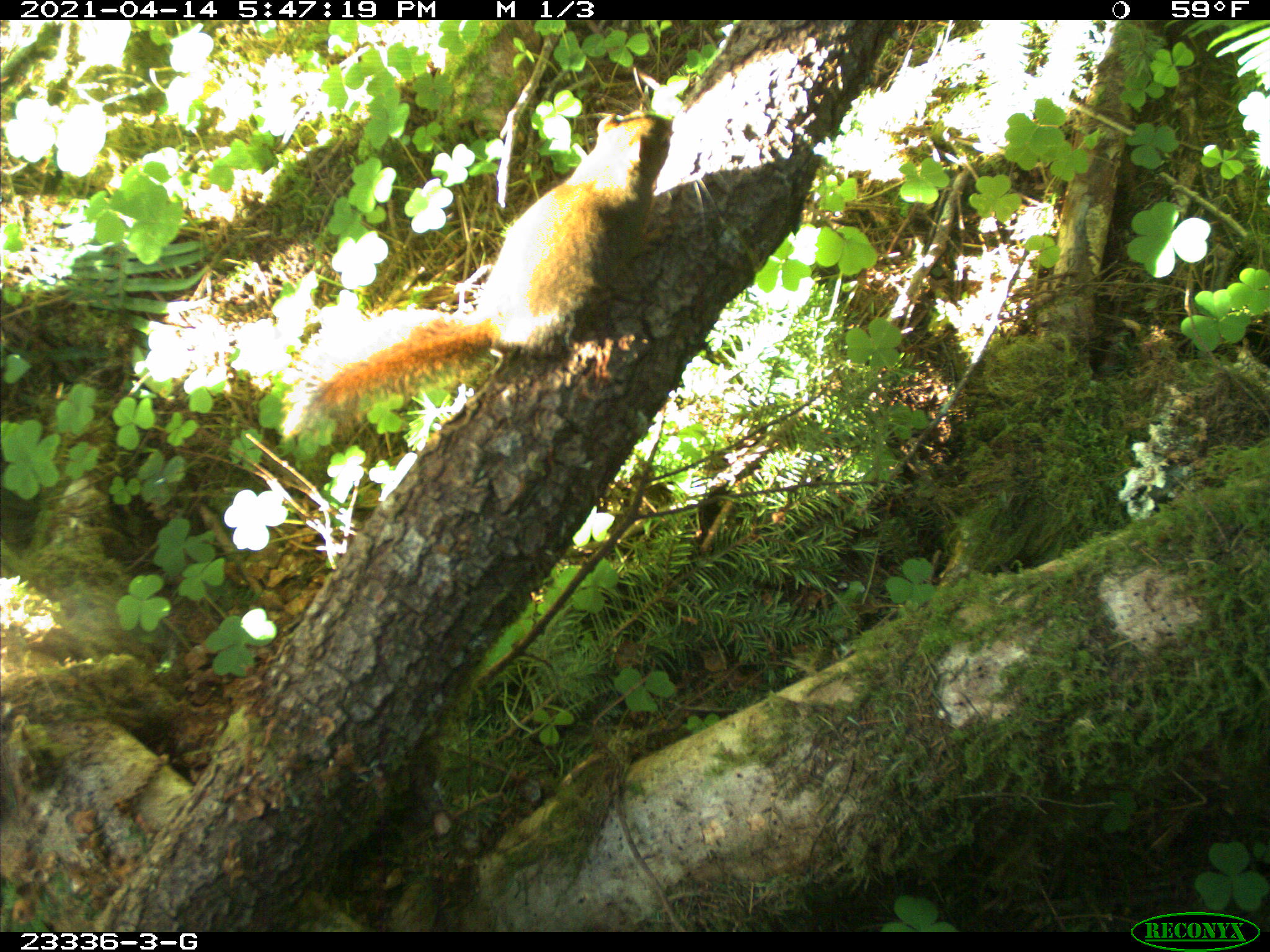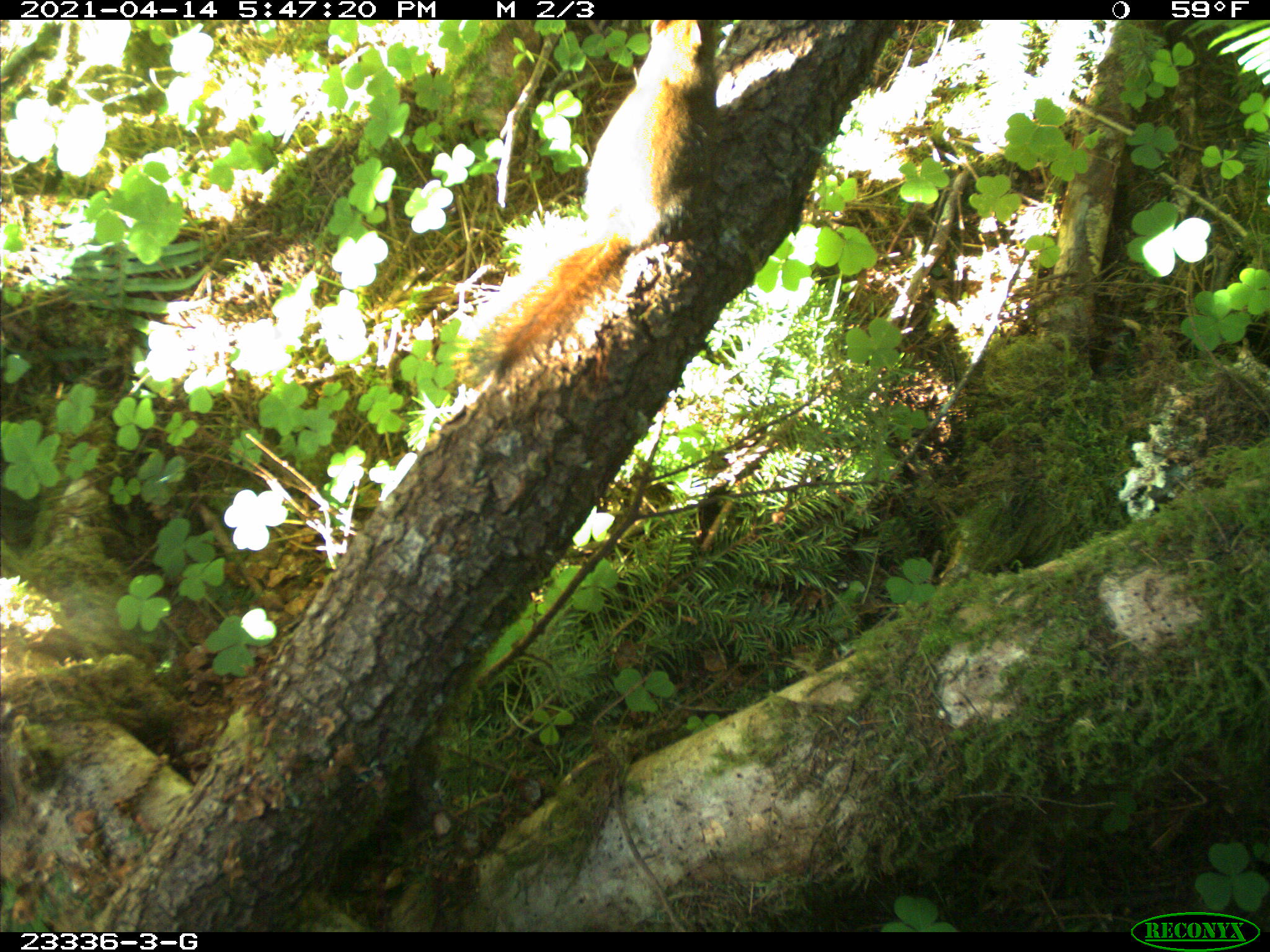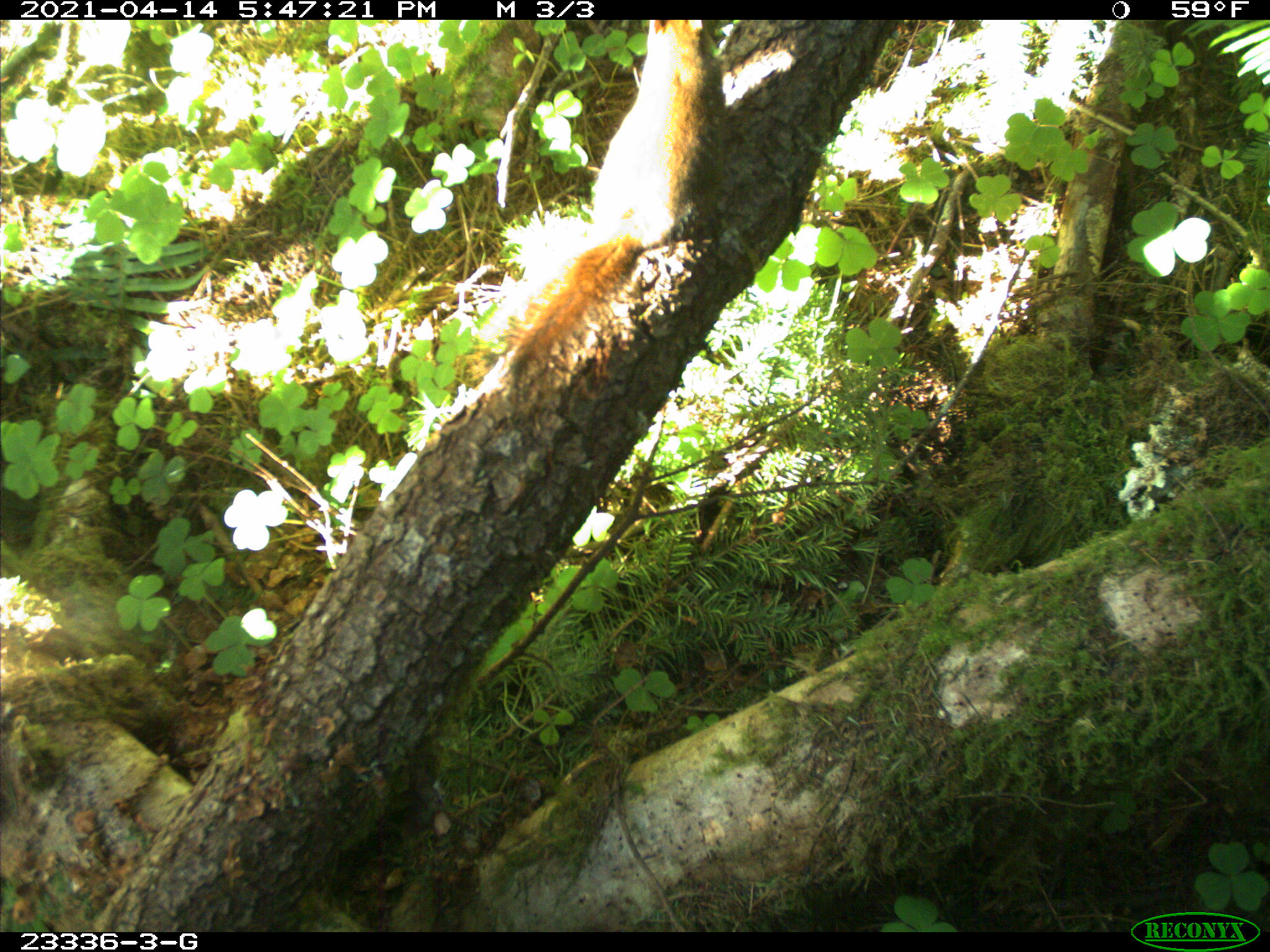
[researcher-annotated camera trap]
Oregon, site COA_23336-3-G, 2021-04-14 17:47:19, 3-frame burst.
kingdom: Animalia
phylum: Chordata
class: Mammalia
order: Rodentia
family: Sciuridae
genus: Tamiasciurus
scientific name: Tamiasciurus douglasii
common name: douglas squirrel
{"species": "douglas squirrel (Tamiasciurus douglasii)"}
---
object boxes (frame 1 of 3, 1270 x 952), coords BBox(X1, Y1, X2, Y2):
douglas squirrel: BBox(289, 116, 677, 444)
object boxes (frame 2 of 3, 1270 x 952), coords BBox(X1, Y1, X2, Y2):
douglas squirrel: BBox(450, 23, 726, 391)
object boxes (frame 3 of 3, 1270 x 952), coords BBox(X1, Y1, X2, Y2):
douglas squirrel: BBox(500, 26, 726, 382)